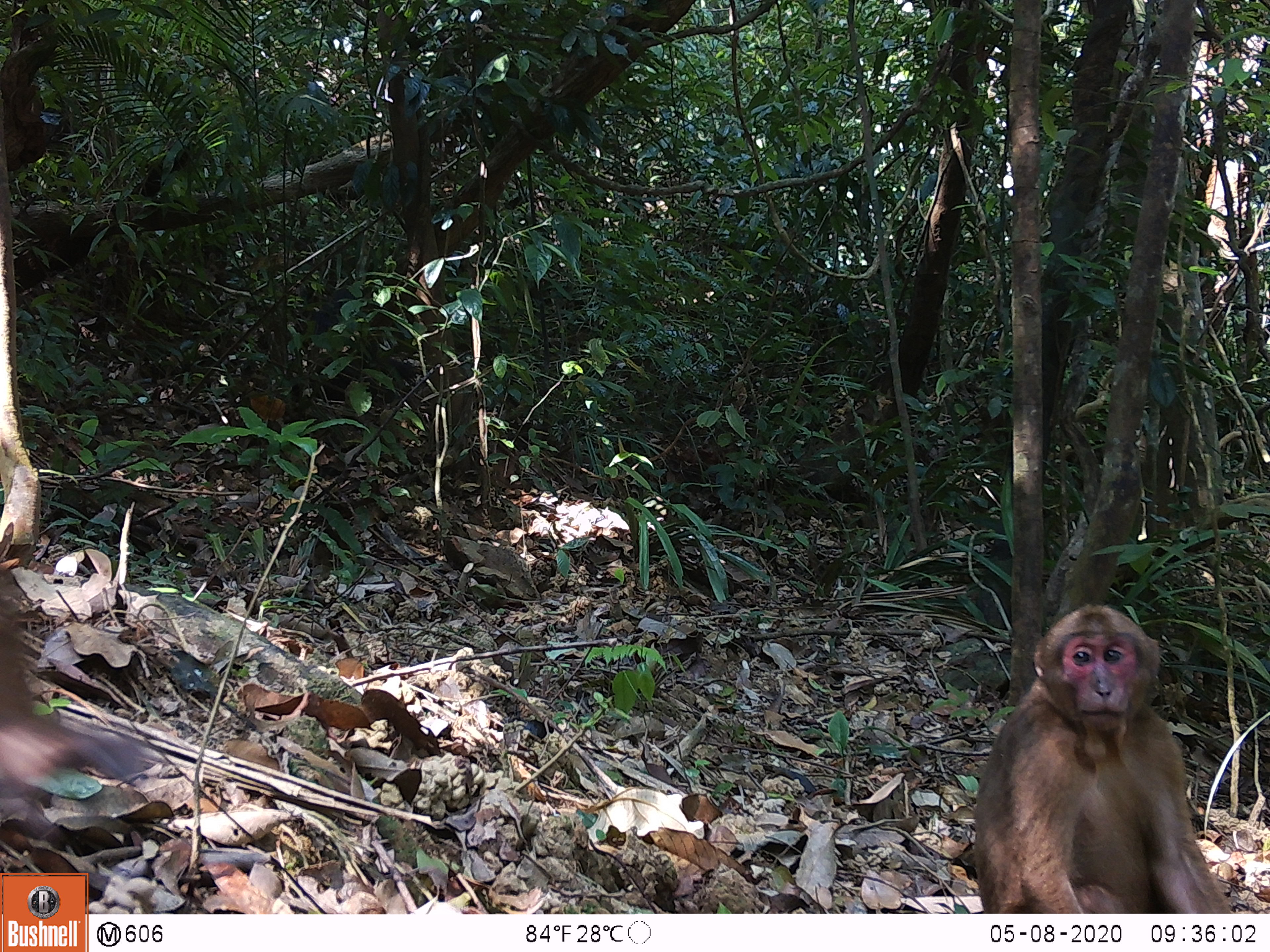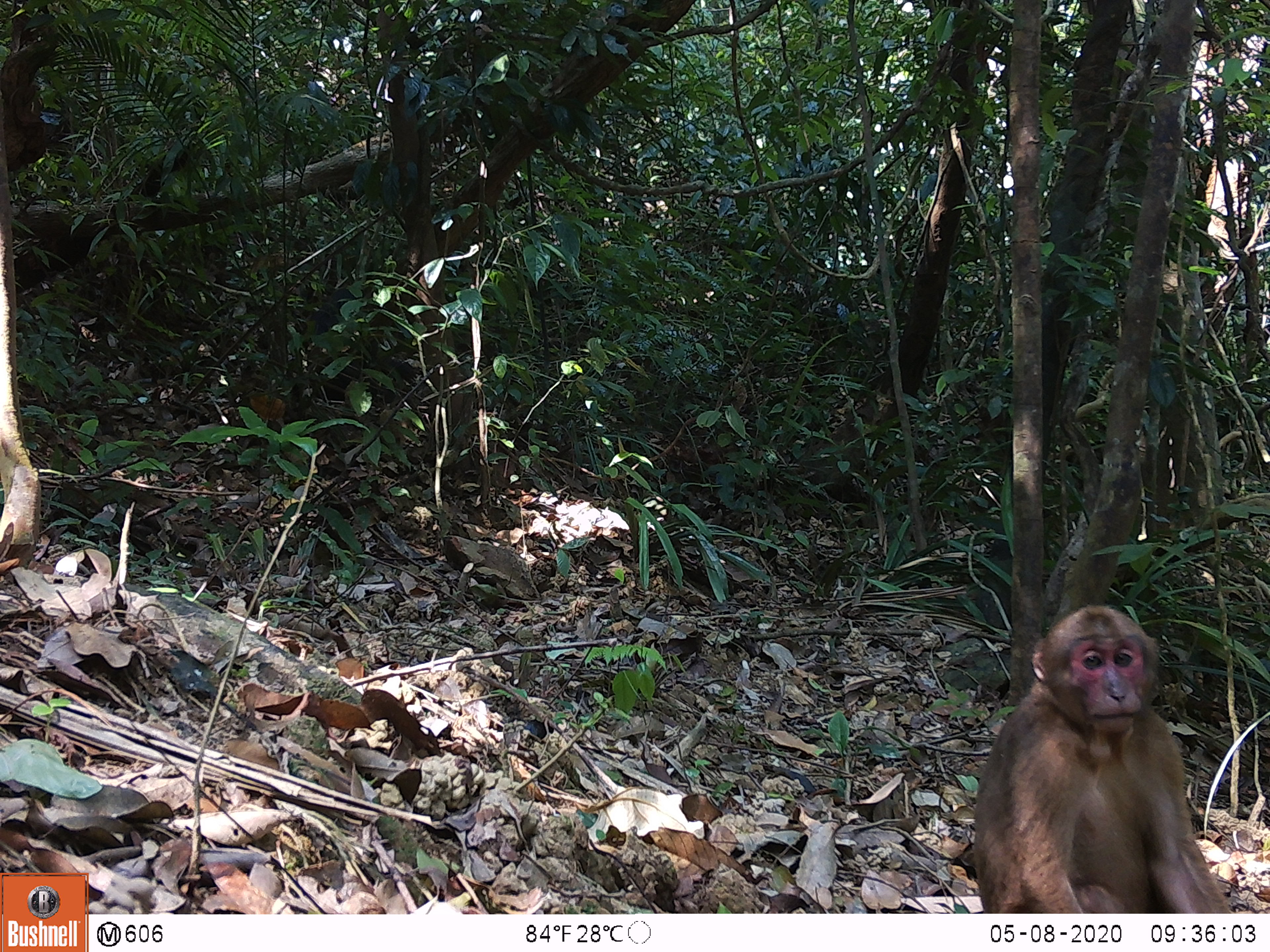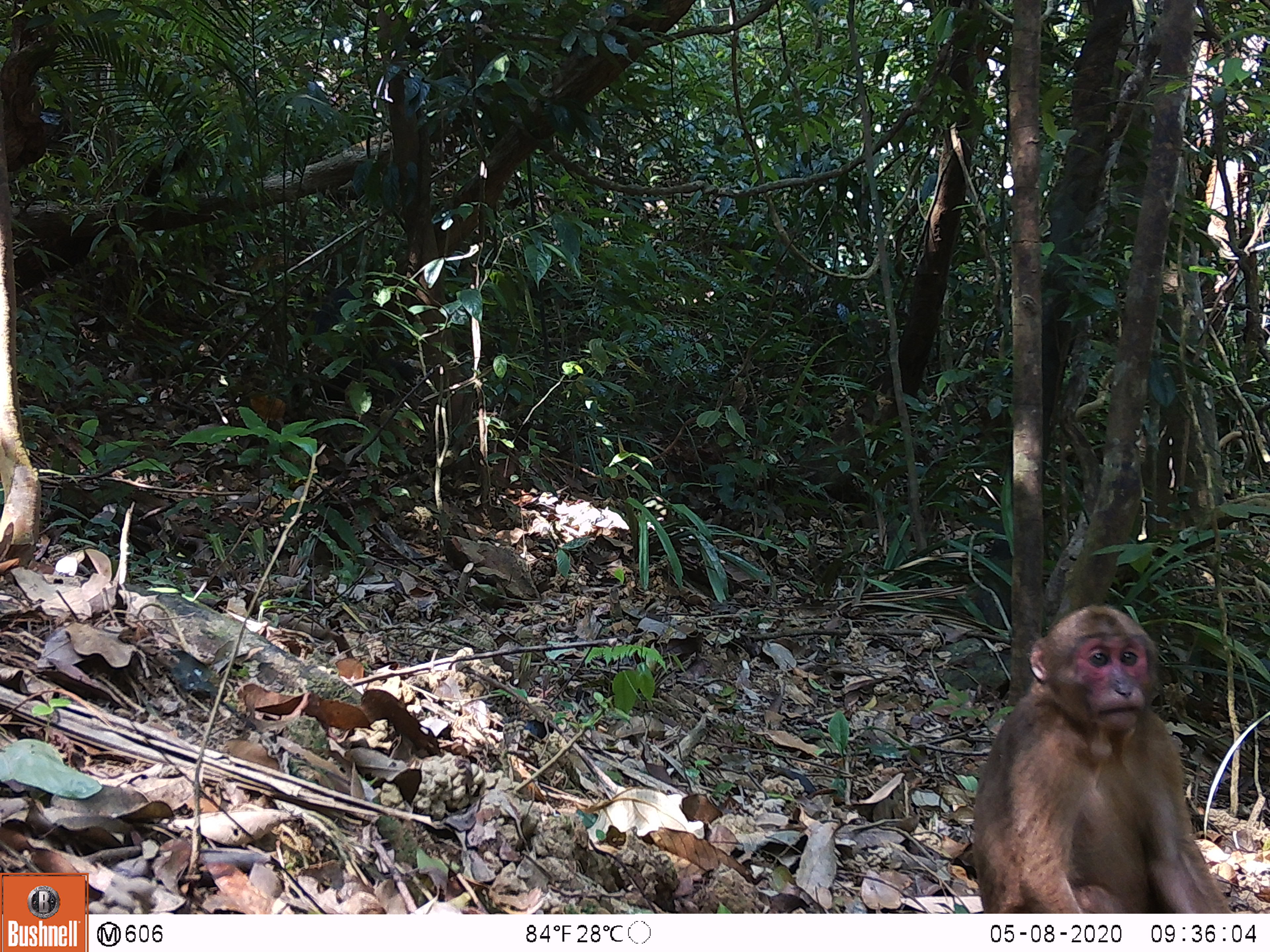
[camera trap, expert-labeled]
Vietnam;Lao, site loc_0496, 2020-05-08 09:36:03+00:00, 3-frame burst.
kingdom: Animalia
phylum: Chordata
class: Mammalia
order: Primates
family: Cercopithecidae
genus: Macaca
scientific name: Macaca arctoides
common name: stump-tailed macaque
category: stump tailed macaque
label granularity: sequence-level